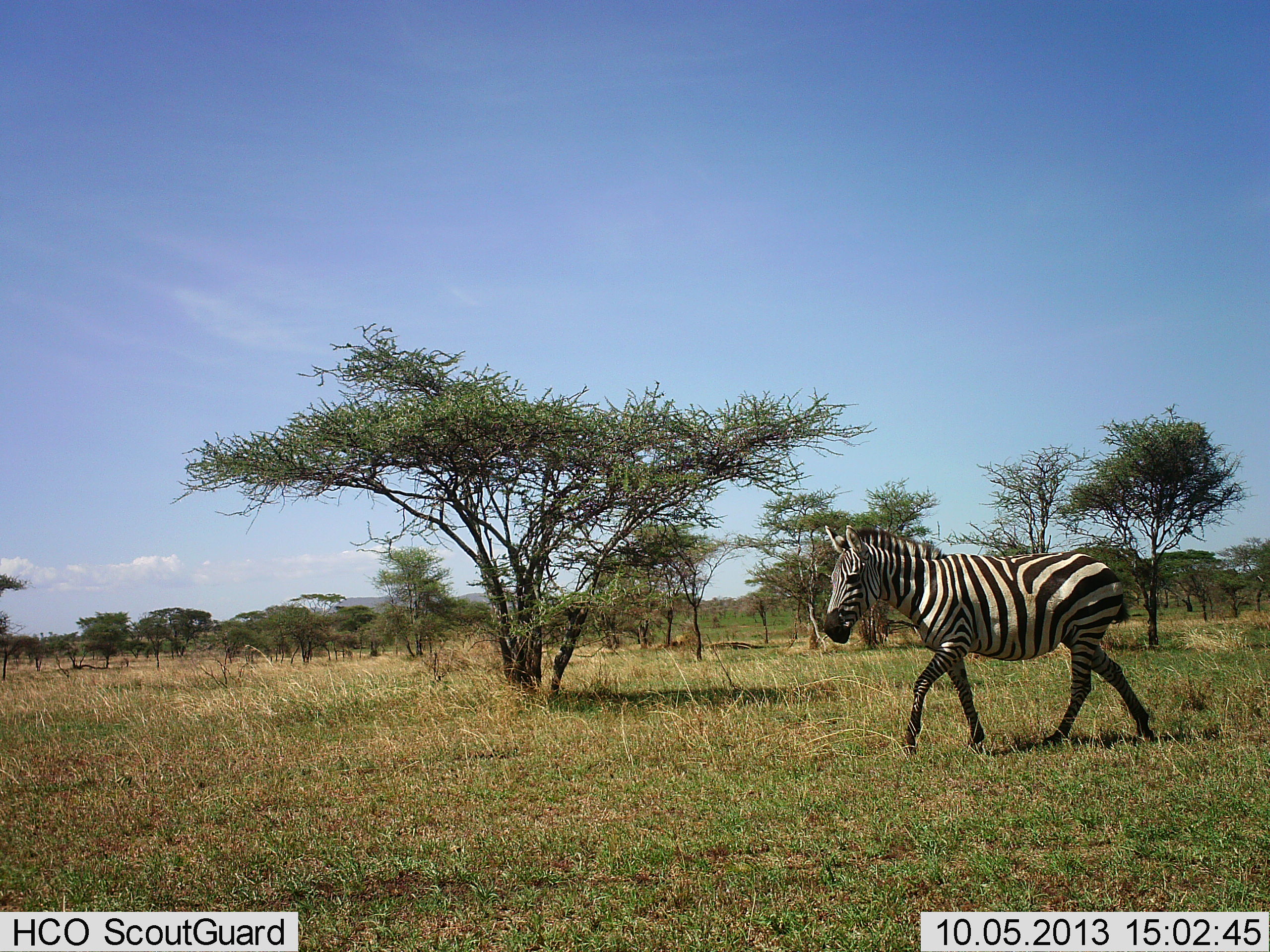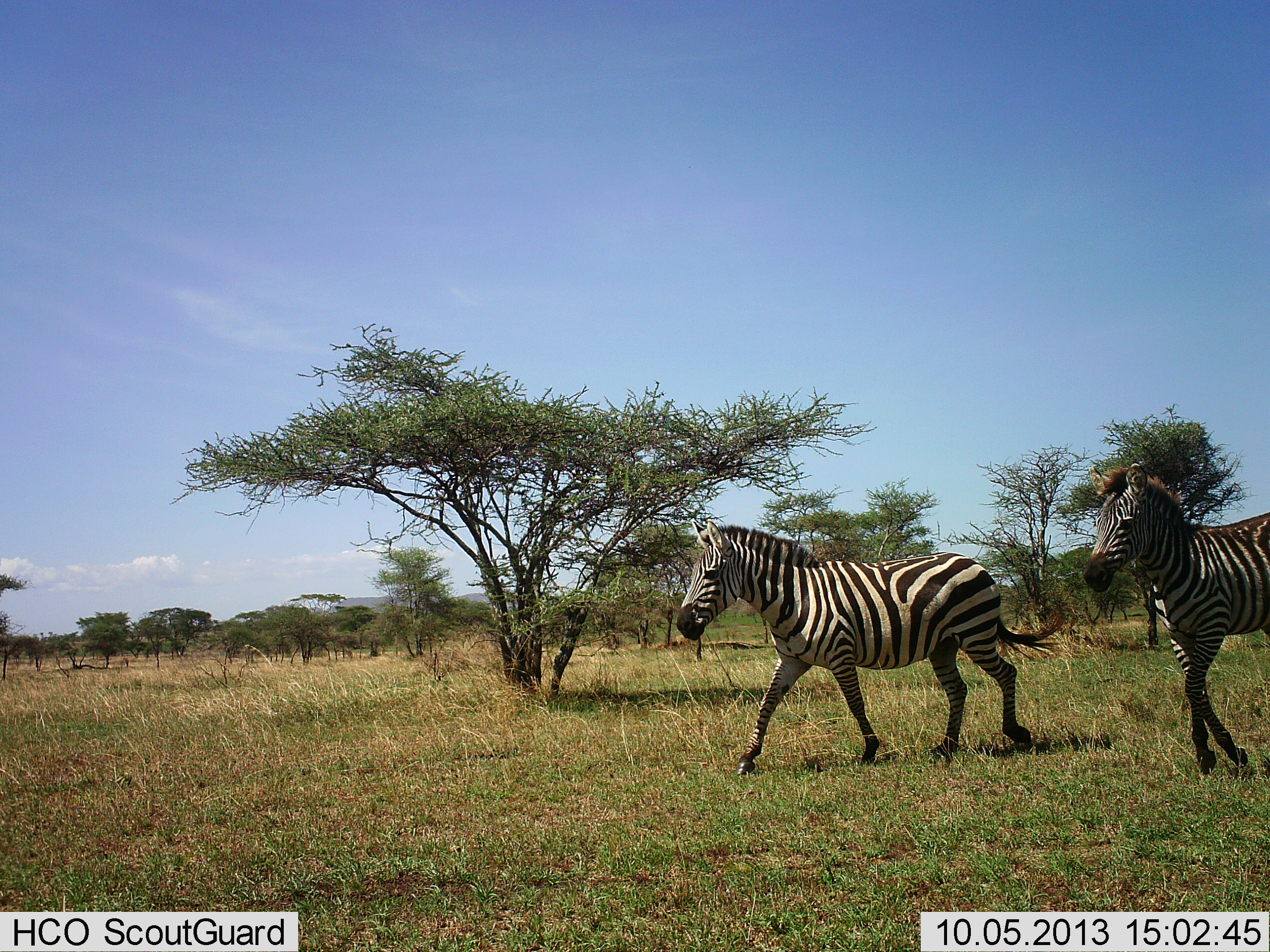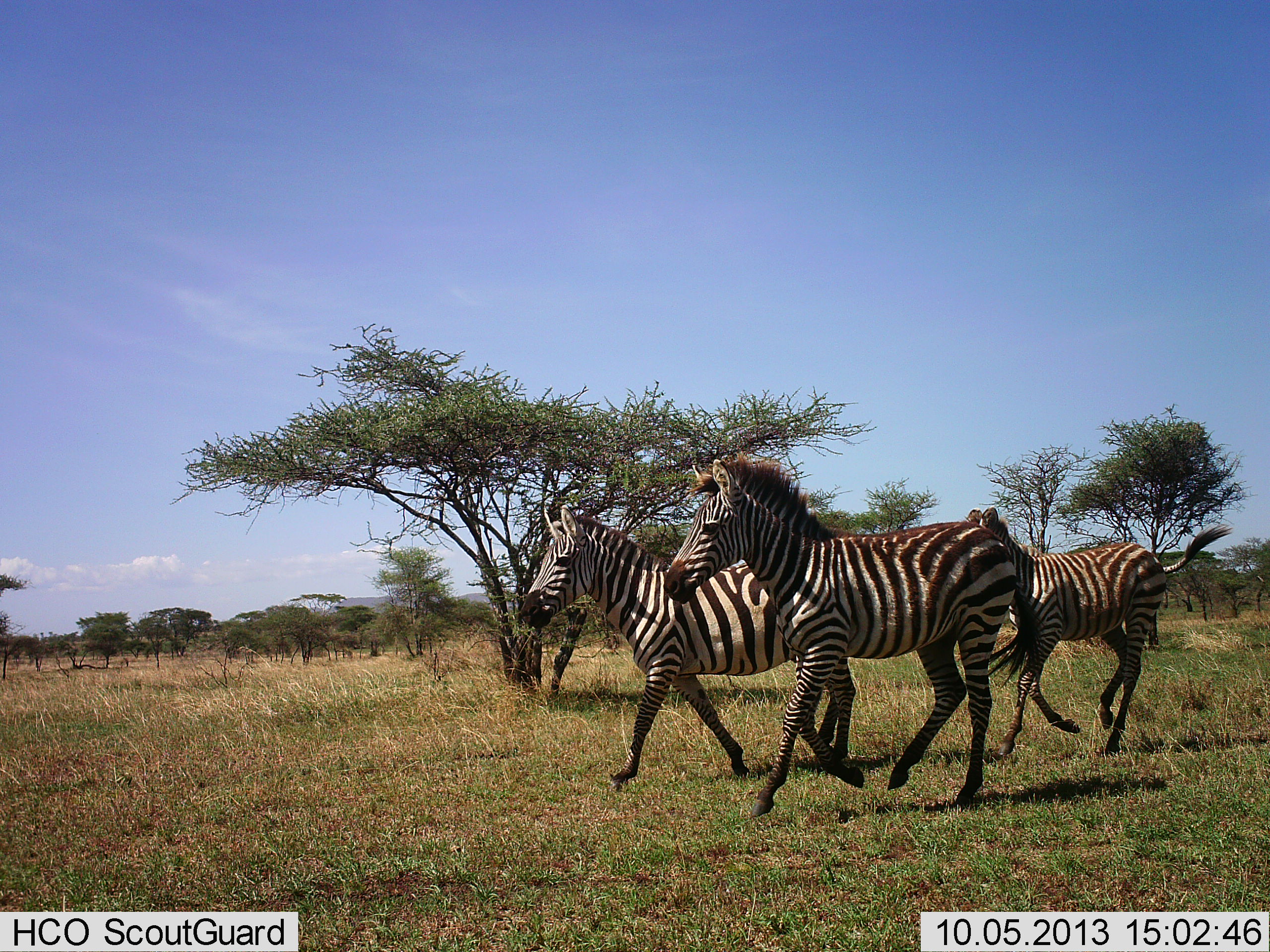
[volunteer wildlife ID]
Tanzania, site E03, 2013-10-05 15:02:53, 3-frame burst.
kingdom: Animalia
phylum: Chordata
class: Mammalia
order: Perissodactyla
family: Equidae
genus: Equus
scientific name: Equus quagga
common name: plains zebra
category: zebra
Zebra (plains zebra) (Equus quagga), count 3. Behavior (volunteer vote fractions): standing 0%, resting 0%, moving 100%, interacting 0%. Young present (vote fraction): 30%. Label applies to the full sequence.